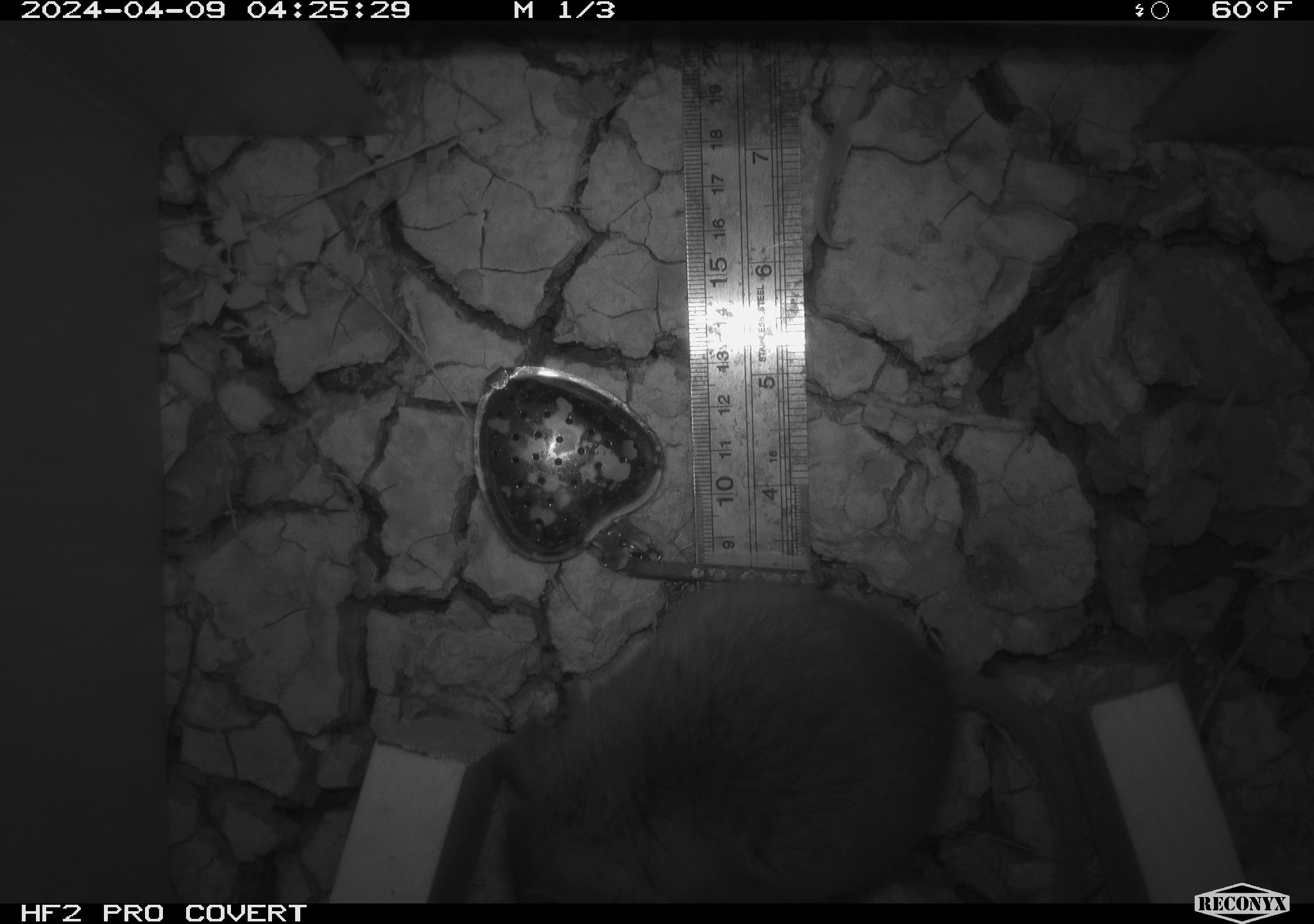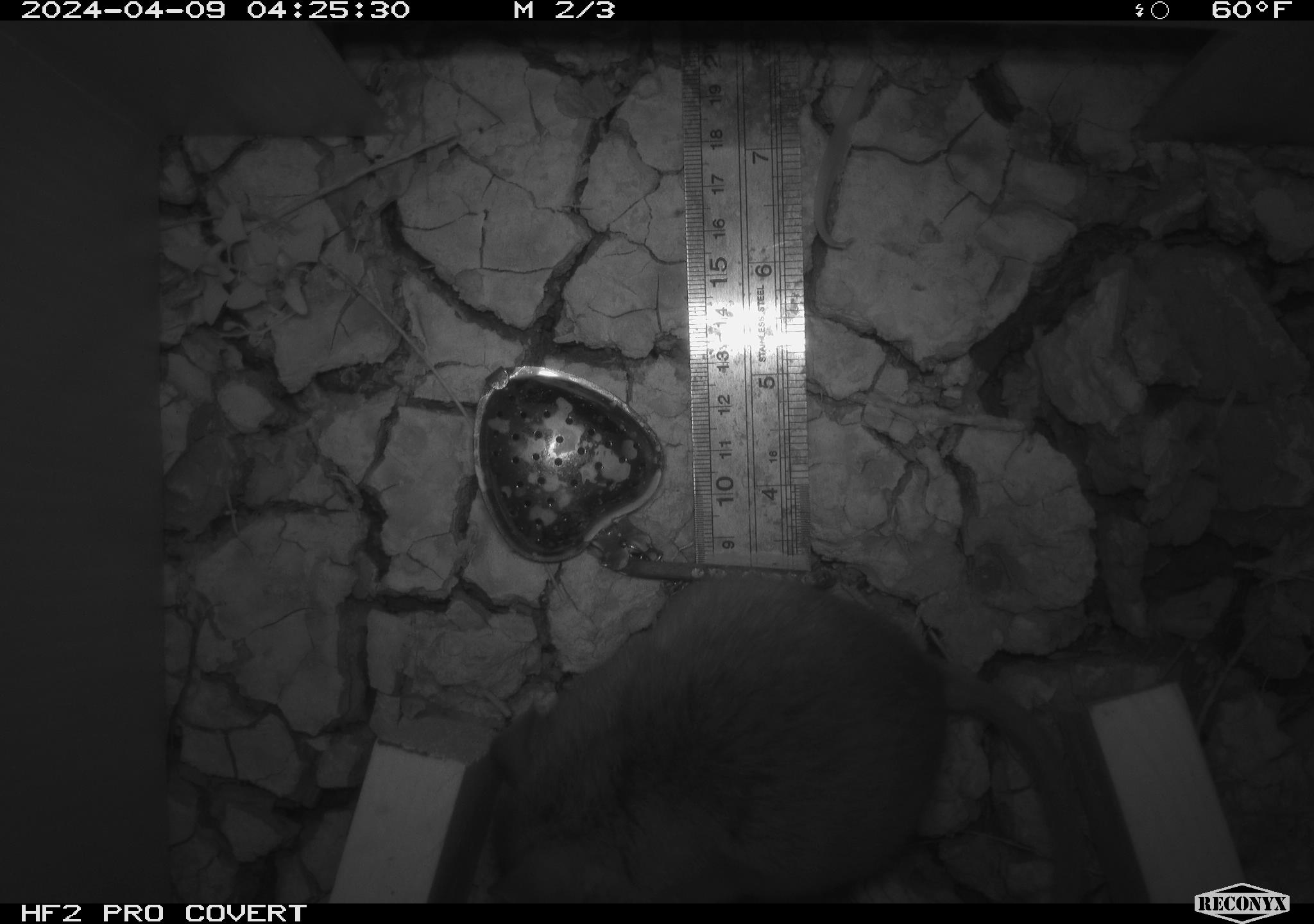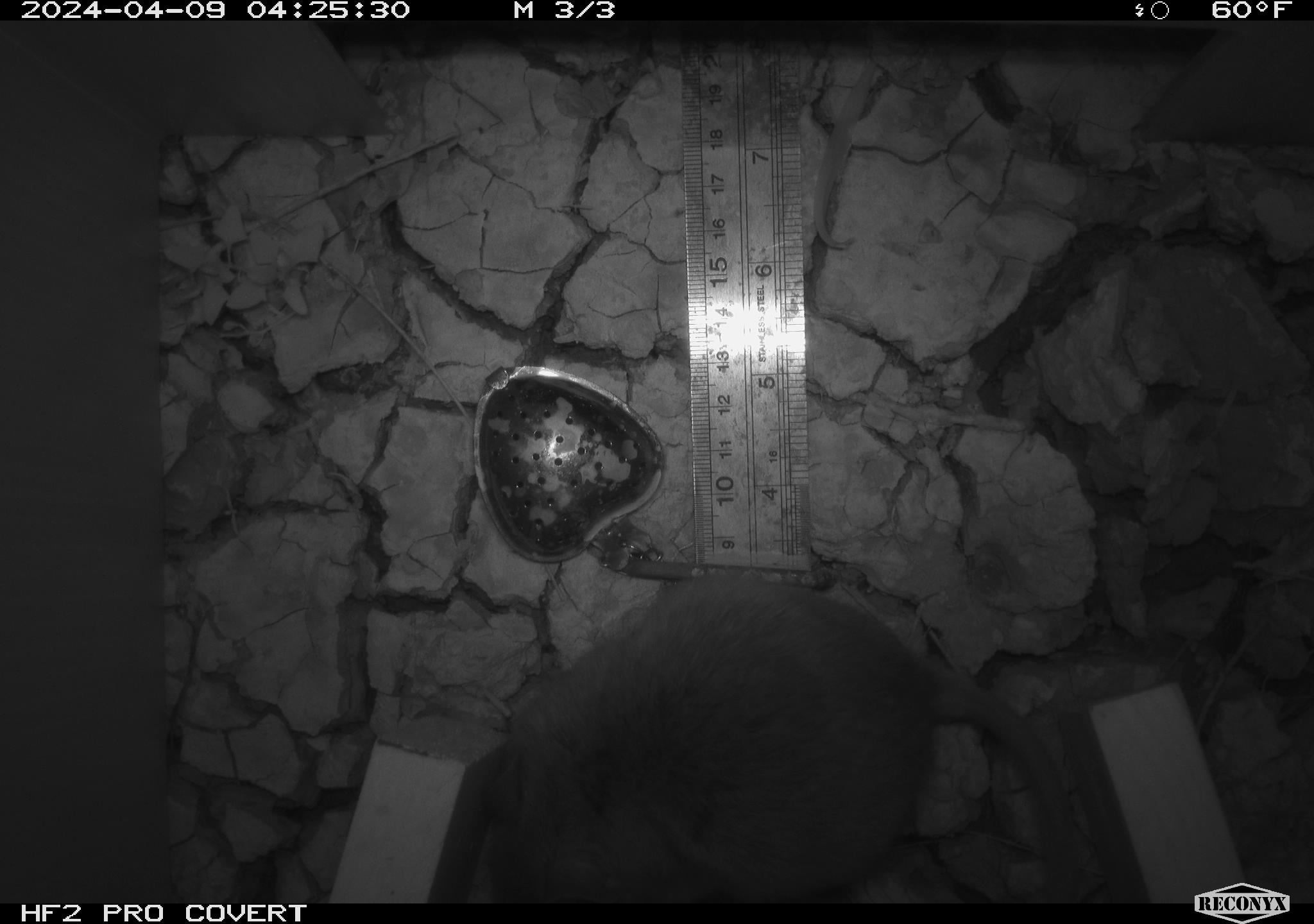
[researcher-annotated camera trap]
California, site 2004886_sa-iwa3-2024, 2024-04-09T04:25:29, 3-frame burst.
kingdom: Animalia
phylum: Chordata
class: Mammalia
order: Rodentia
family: Cricetidae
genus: Neotoma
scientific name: Neotoma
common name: pack rat or woodrat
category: neotoma species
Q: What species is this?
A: Neotoma species (pack rat or woodrat) (Neotoma).